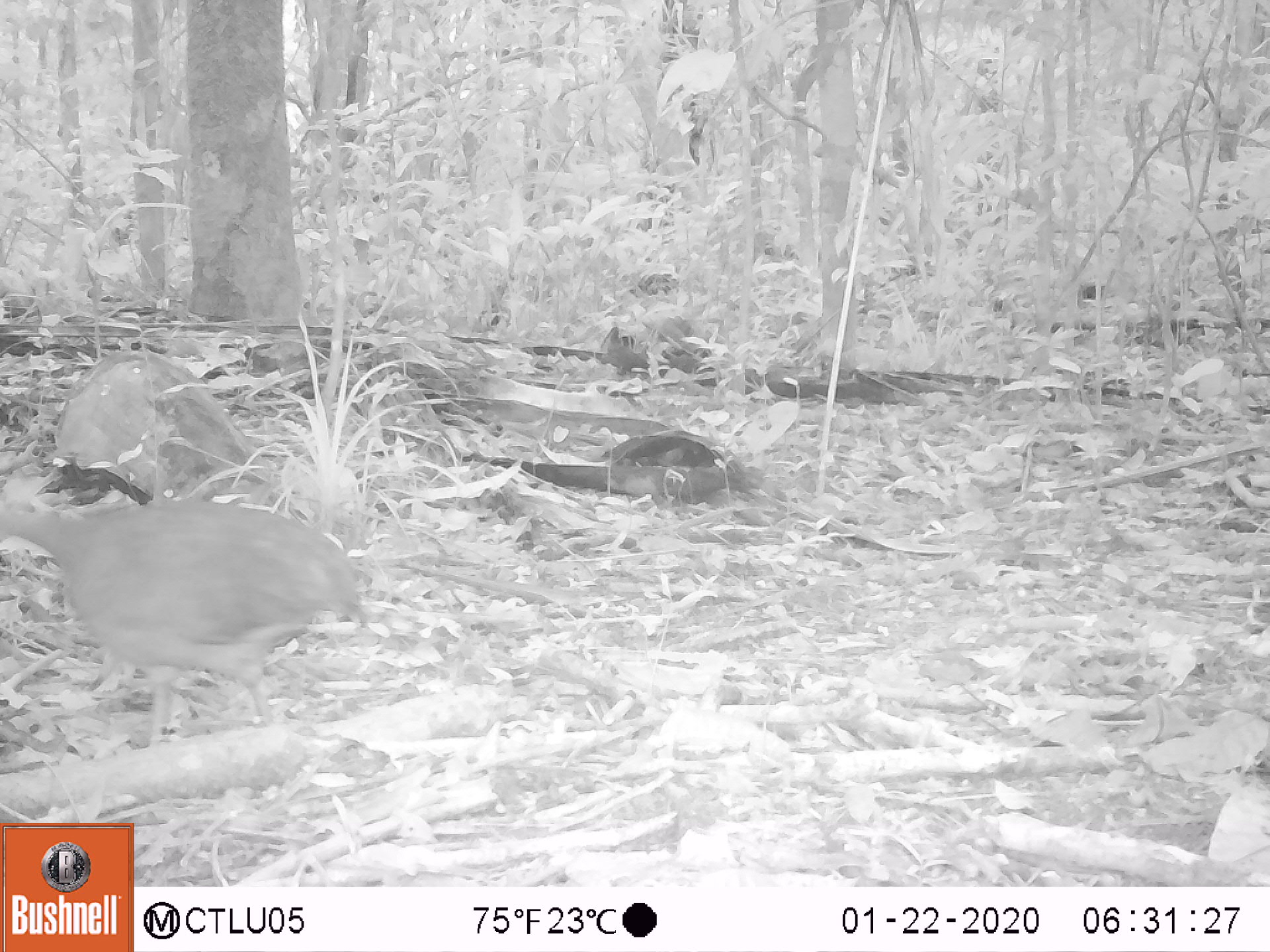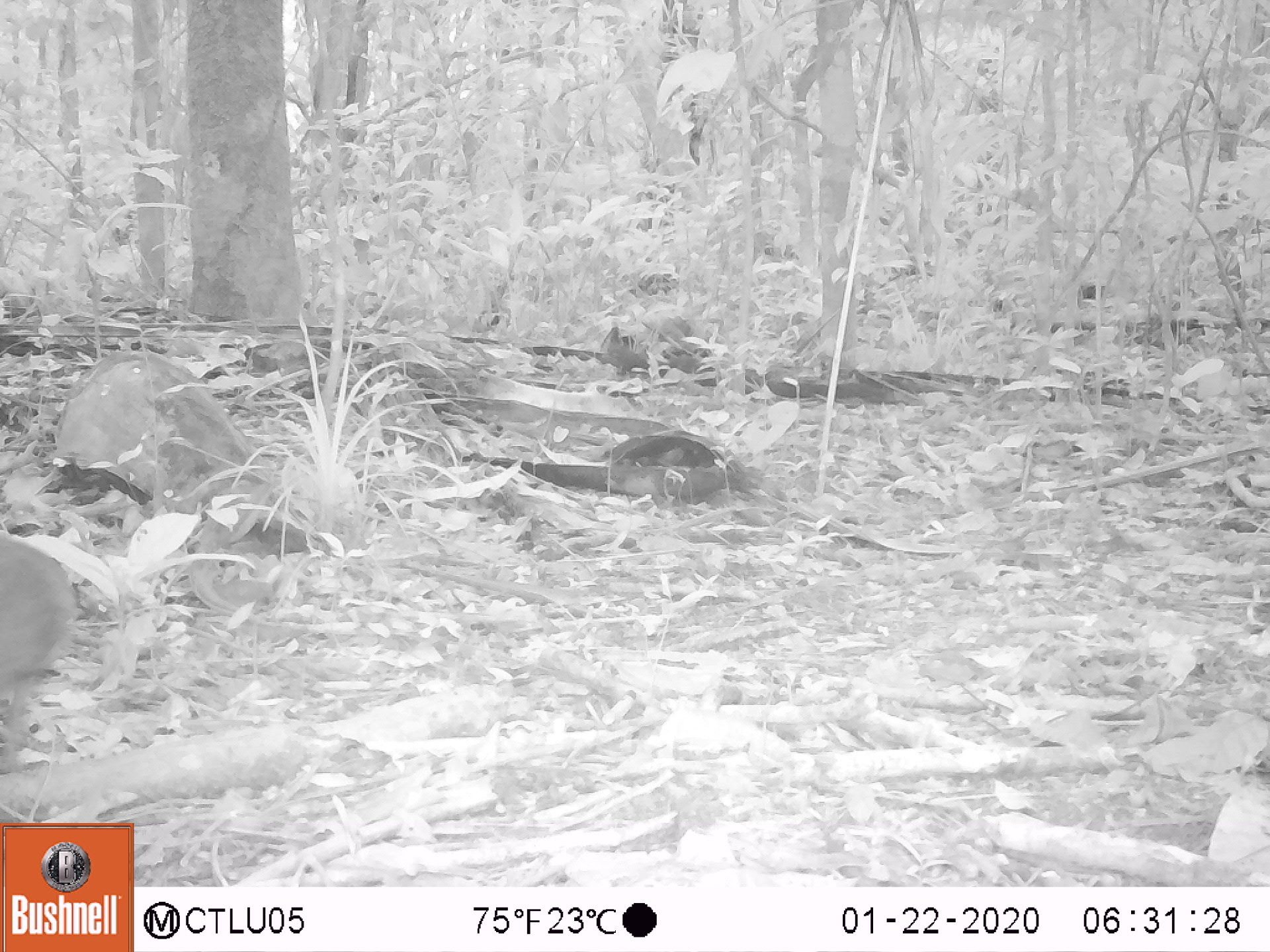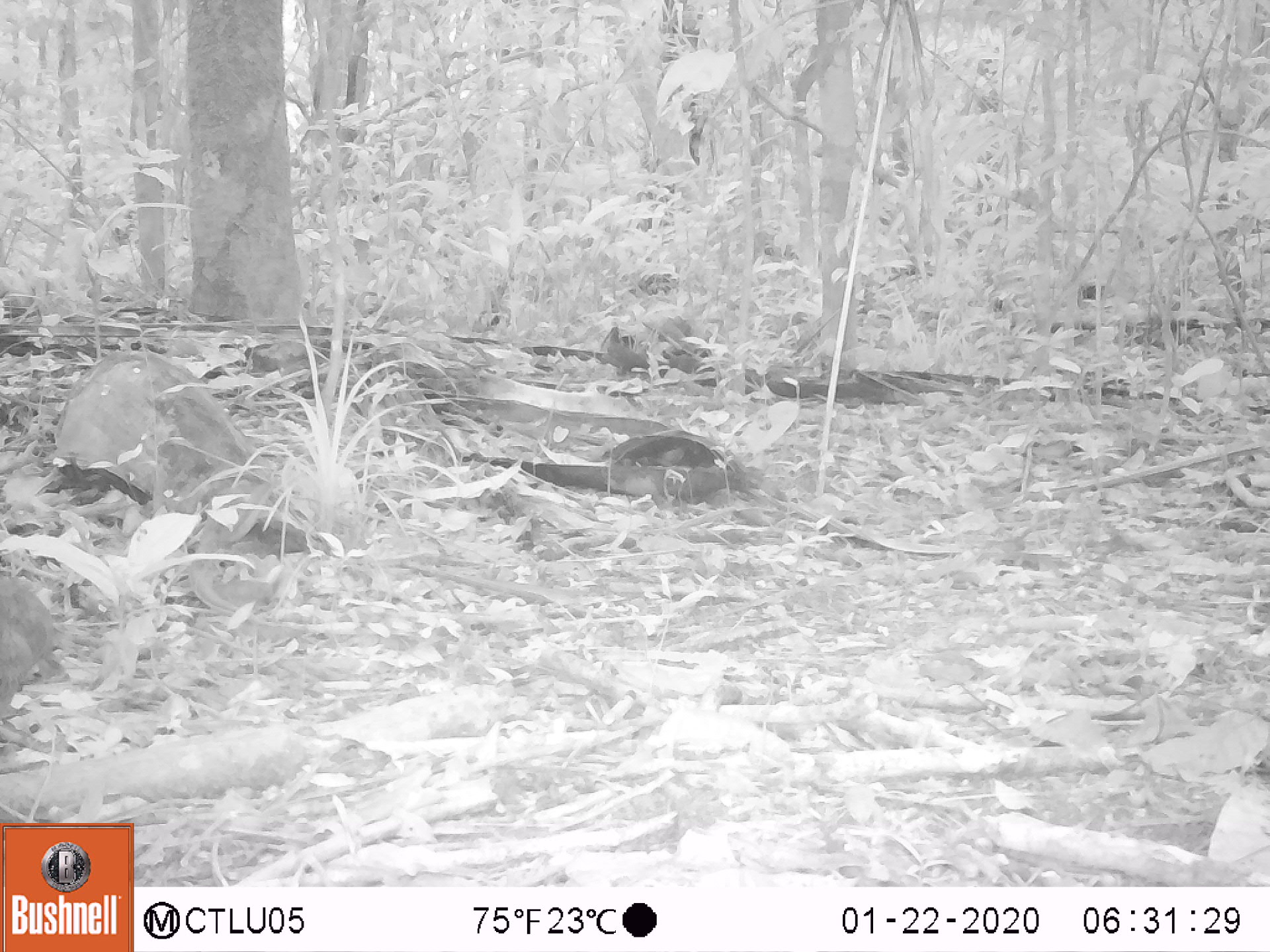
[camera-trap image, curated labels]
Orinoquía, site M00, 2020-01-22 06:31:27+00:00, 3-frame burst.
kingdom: Animalia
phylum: Chordata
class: Aves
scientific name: Aves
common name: bird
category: unknown bird